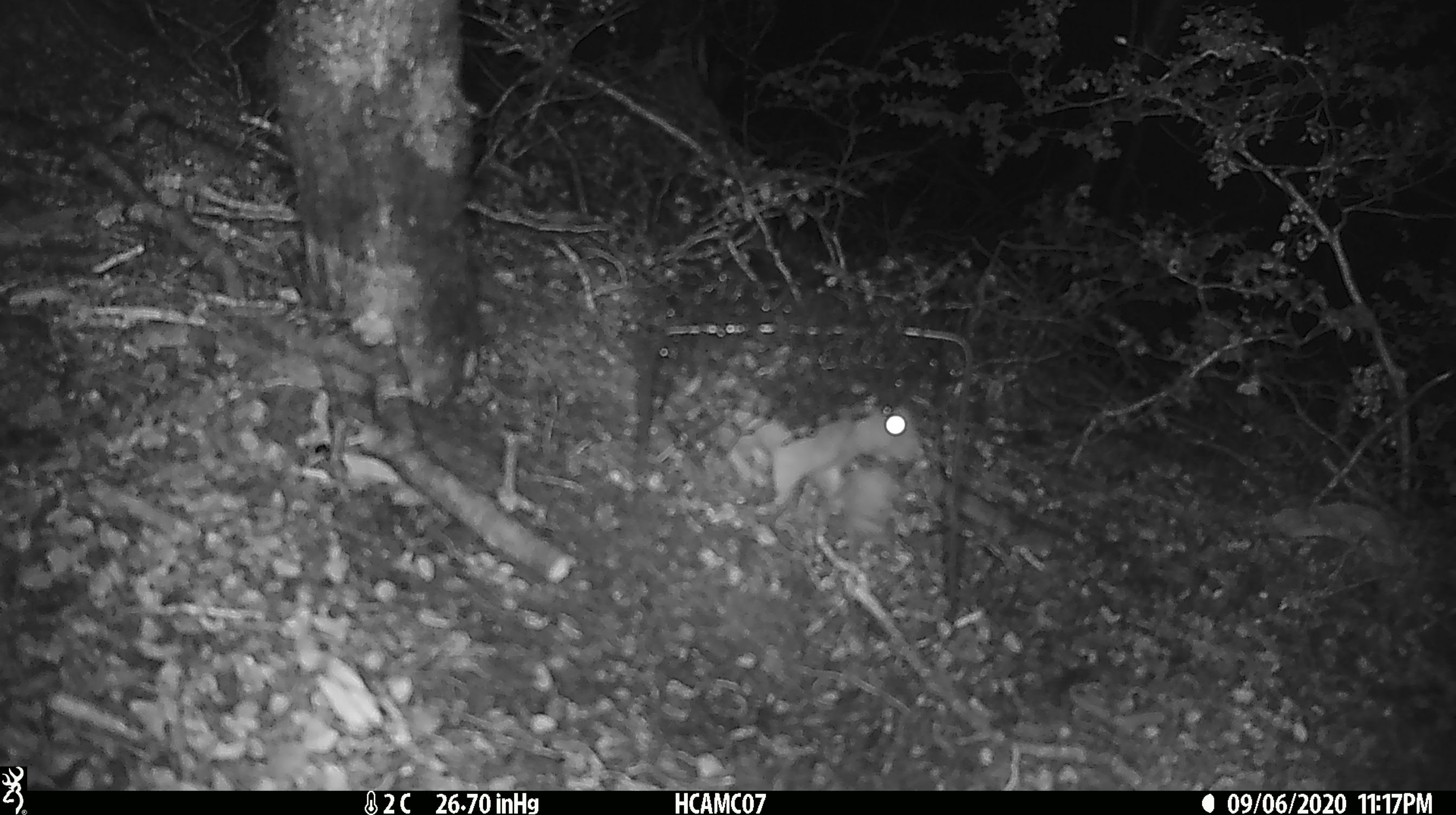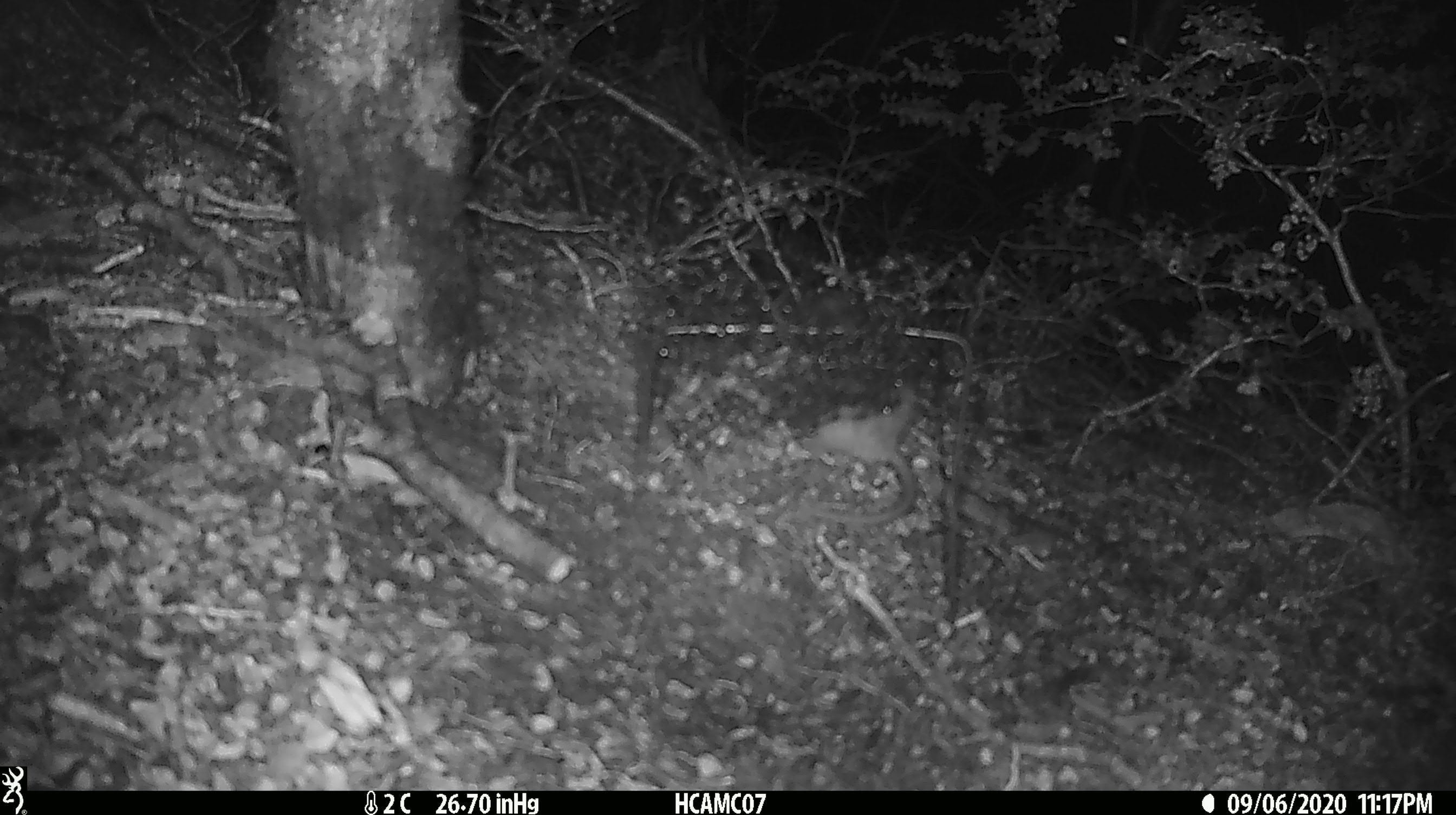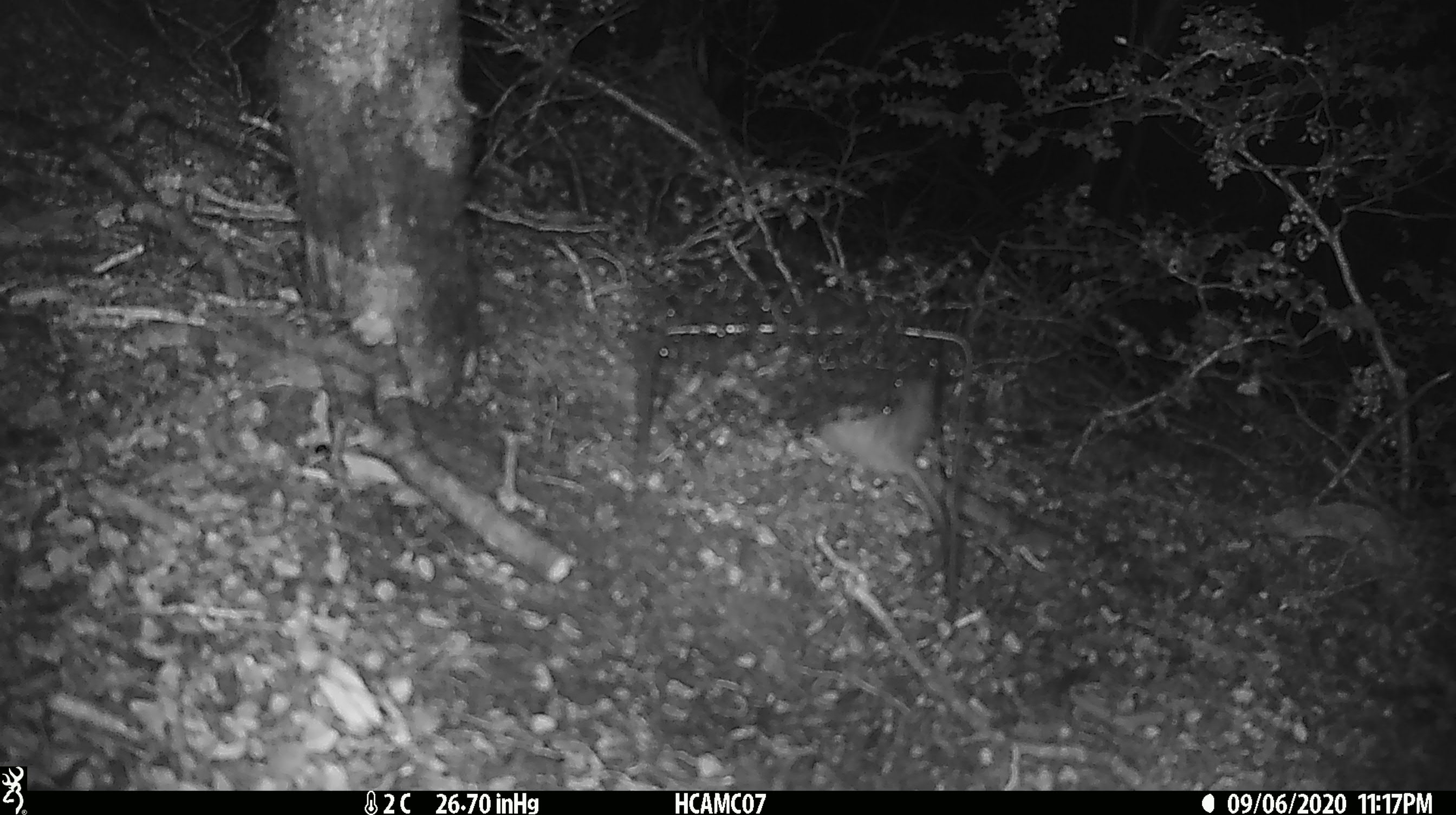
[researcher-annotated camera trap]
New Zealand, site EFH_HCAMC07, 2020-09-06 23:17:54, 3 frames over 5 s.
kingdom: Animalia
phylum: Chordata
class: Mammalia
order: Rodentia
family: Muridae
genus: Rattus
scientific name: Rattus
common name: rat